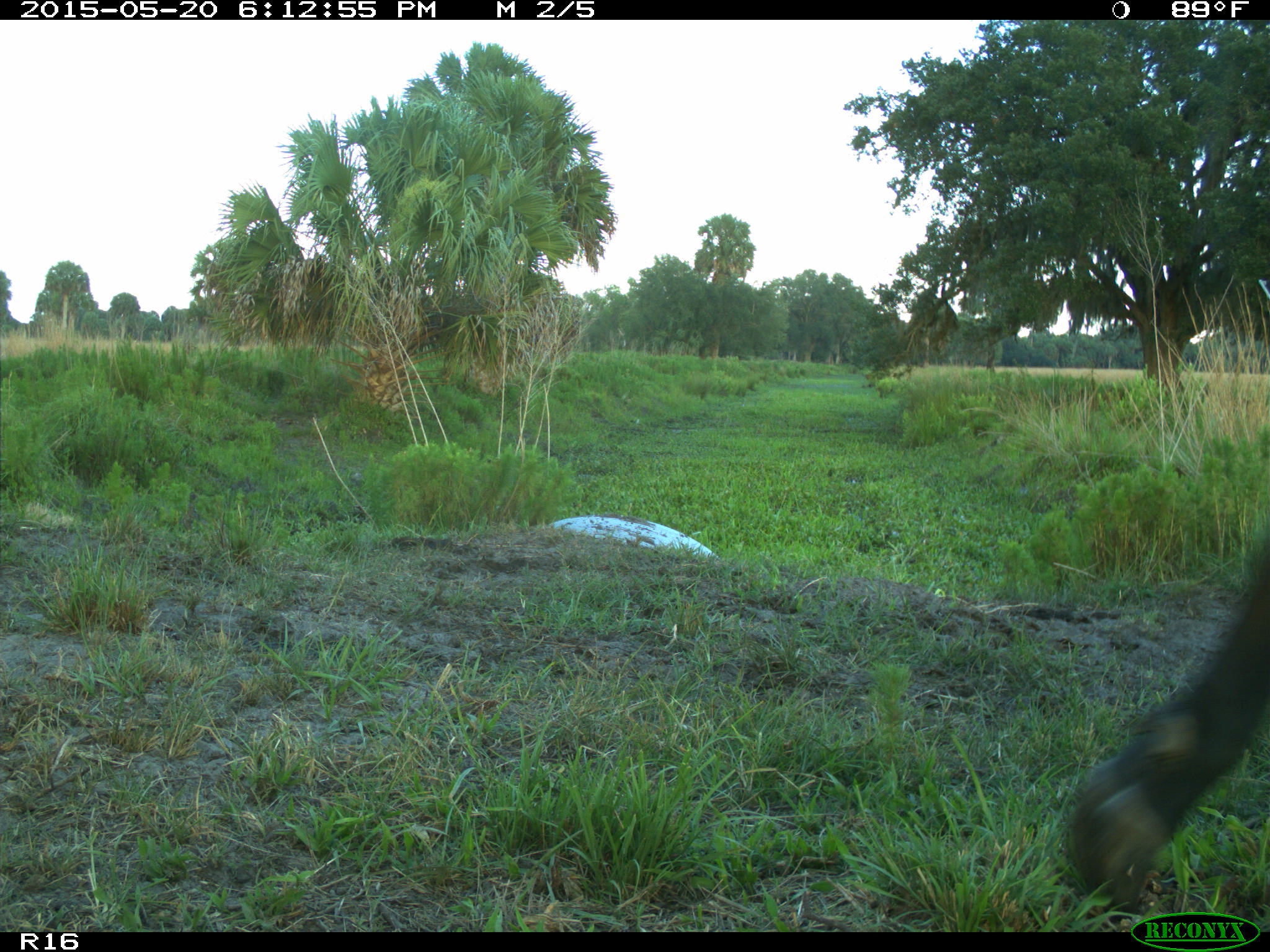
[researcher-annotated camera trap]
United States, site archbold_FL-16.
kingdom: Animalia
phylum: Chordata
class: Mammalia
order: Artiodactyla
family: Bovidae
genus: Bos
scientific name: Bos taurus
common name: domestic cow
Bos taurus (domestic cow).